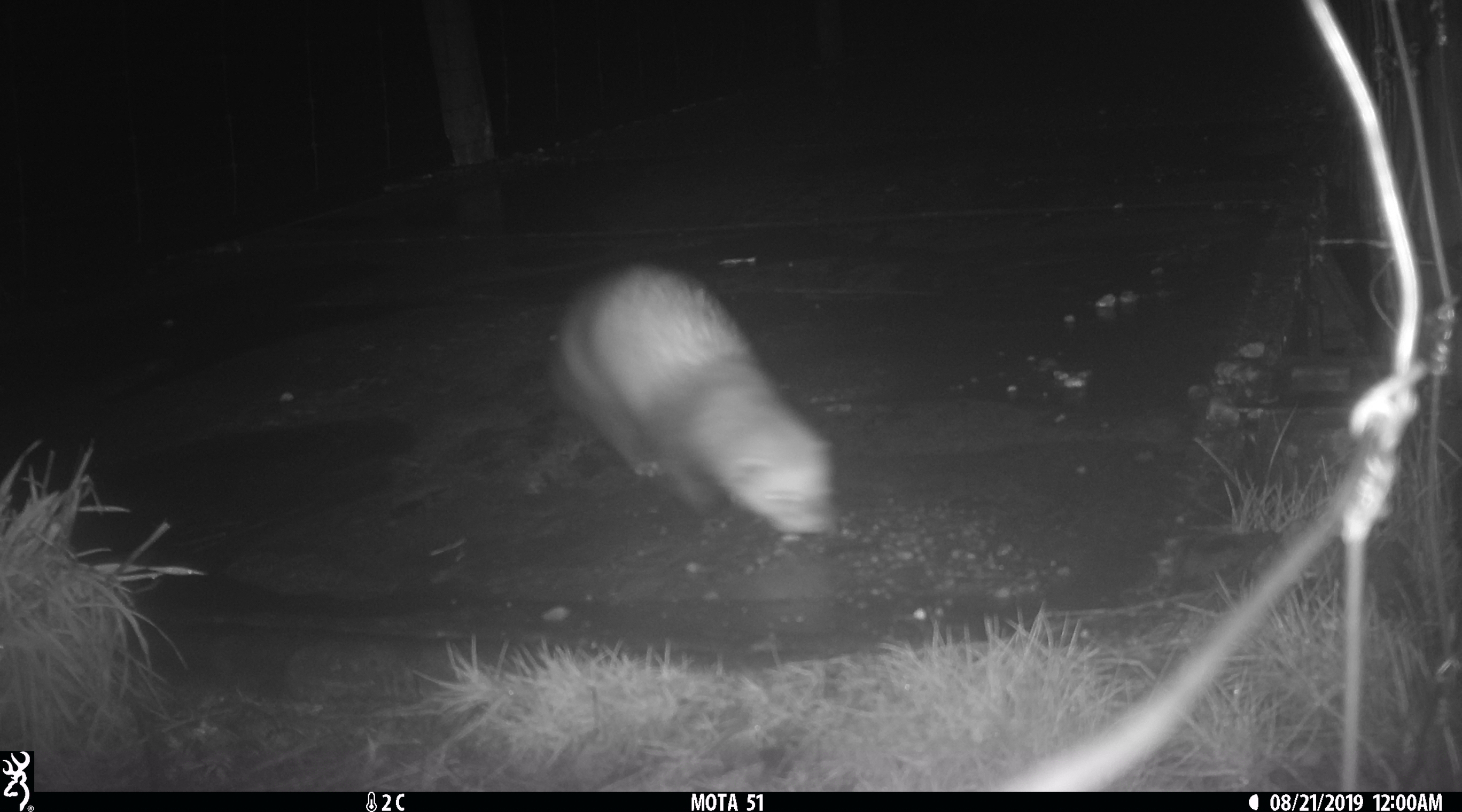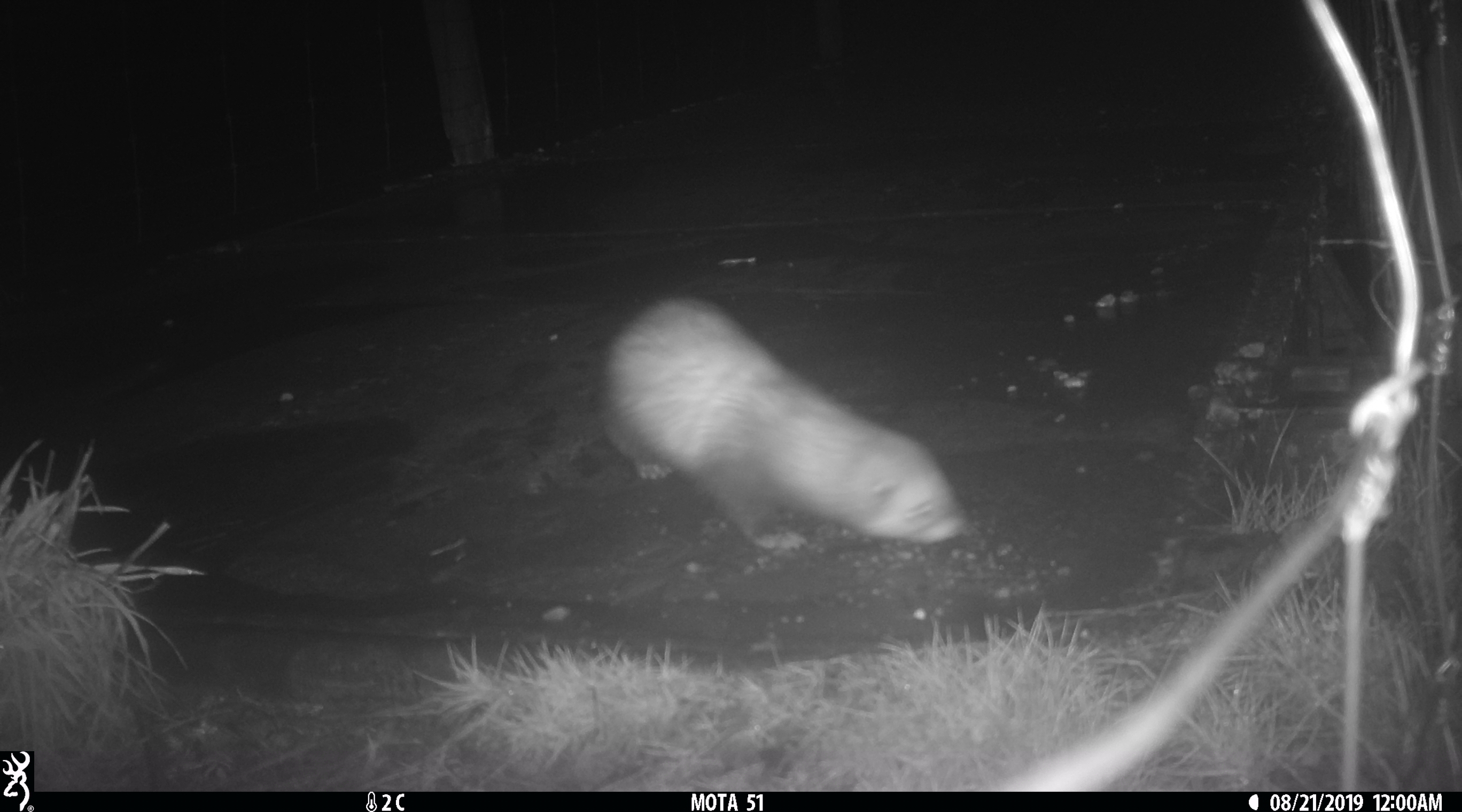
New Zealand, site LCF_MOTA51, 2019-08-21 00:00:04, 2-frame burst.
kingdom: Animalia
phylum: Chordata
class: Mammalia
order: Carnivora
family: Mustelidae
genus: Mustela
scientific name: Mustela furo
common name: ferret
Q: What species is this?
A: Ferret (Mustela furo).